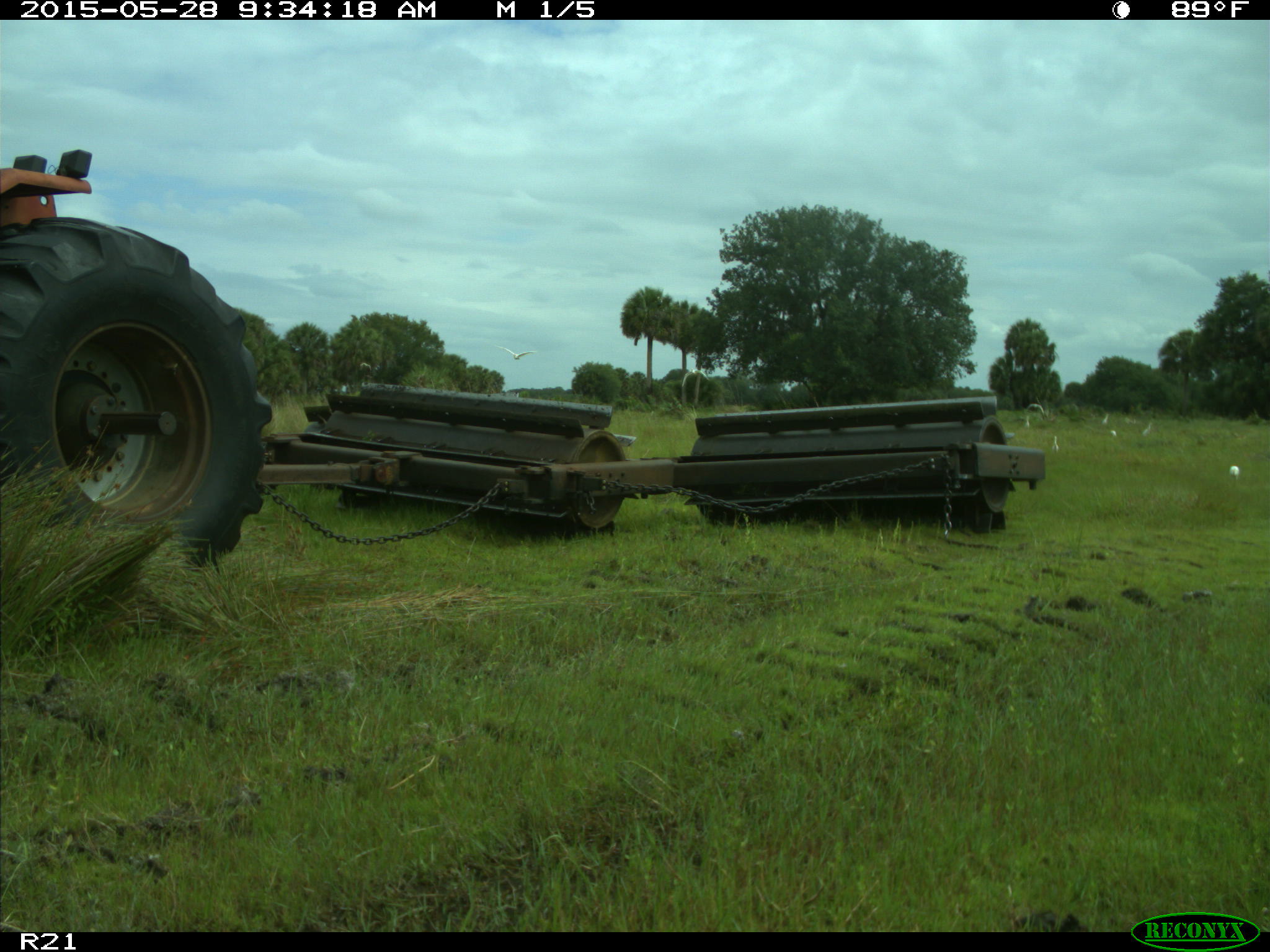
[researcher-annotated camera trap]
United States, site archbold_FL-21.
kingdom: Animalia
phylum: Chordata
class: Aves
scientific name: Aves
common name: birds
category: unidentified bird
Unidentified bird (birds) (Aves).